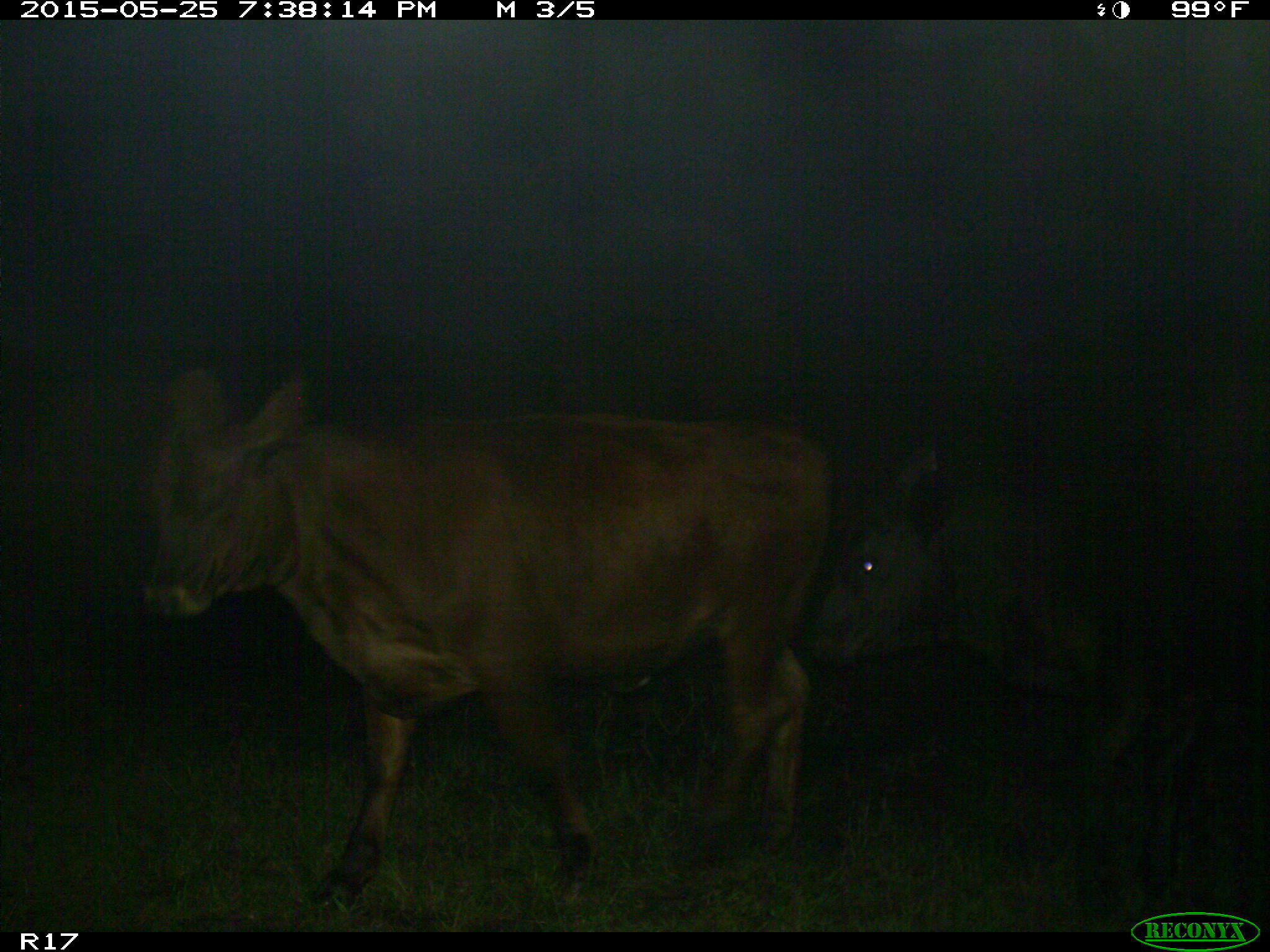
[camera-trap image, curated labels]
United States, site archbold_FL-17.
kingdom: Animalia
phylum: Chordata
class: Mammalia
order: Artiodactyla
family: Bovidae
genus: Bos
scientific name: Bos taurus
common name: domestic cow